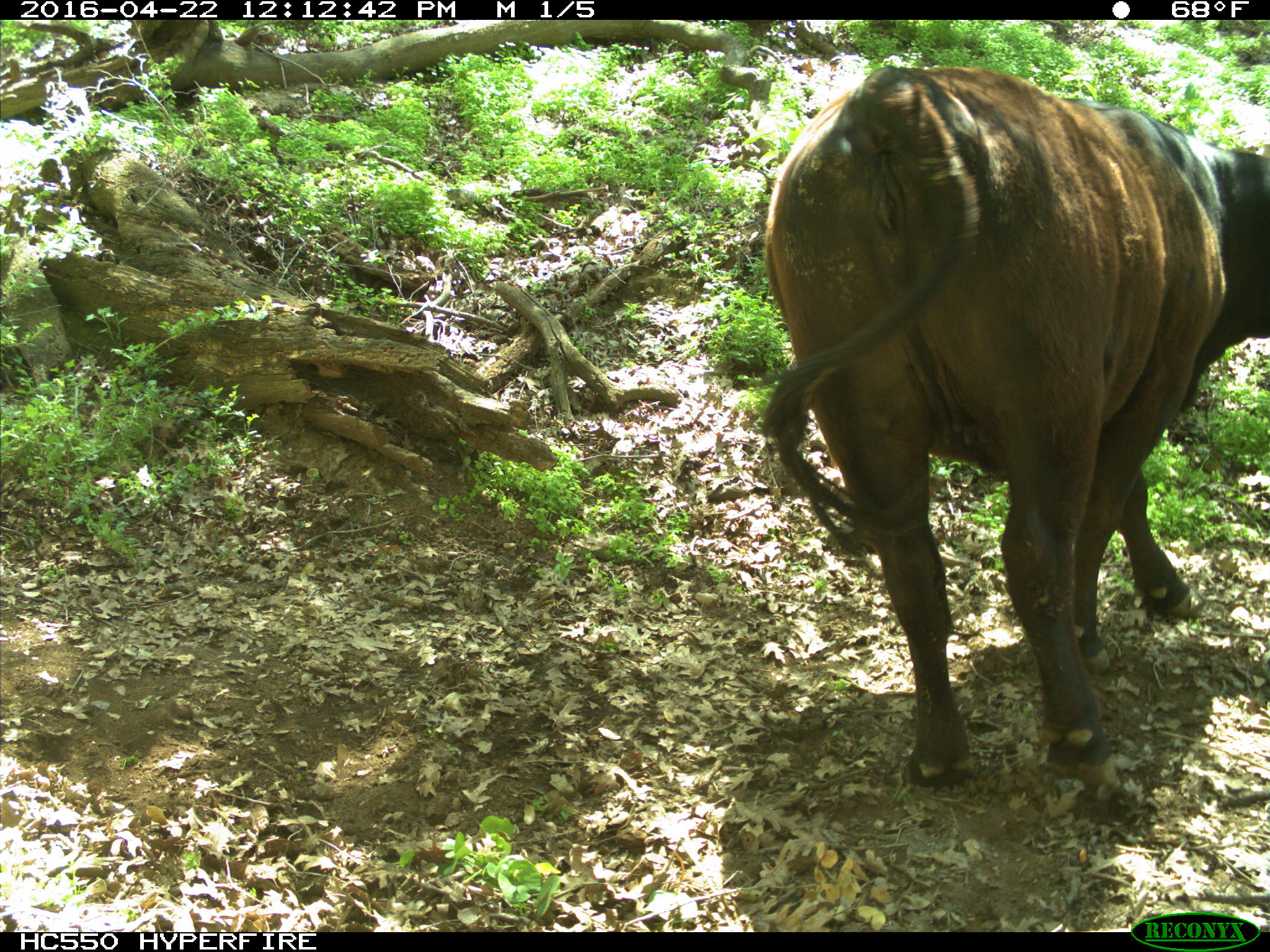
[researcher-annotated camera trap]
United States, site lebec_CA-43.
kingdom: Animalia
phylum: Chordata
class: Mammalia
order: Artiodactyla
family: Bovidae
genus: Bos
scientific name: Bos taurus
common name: domestic cow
Bos taurus (domestic cow).